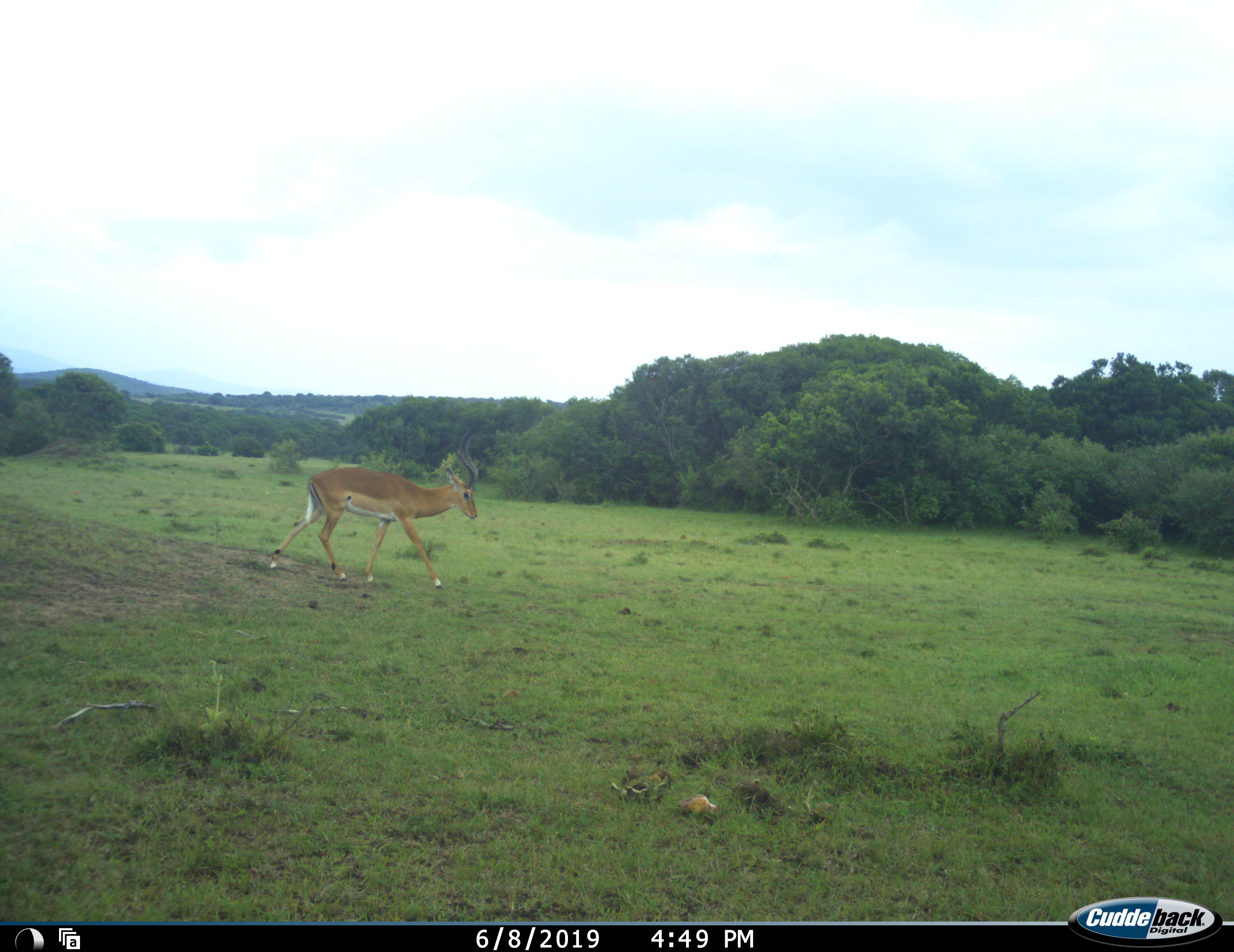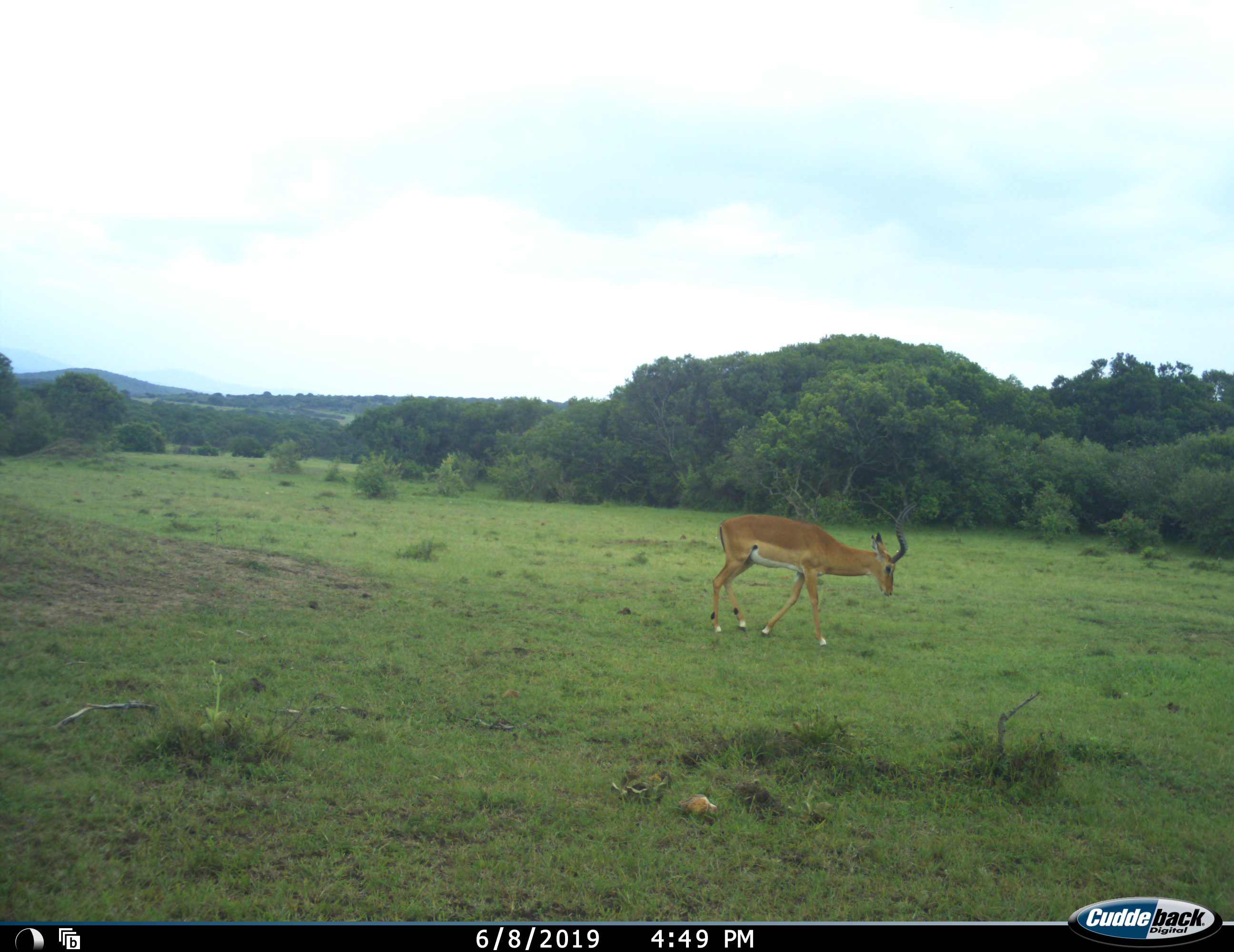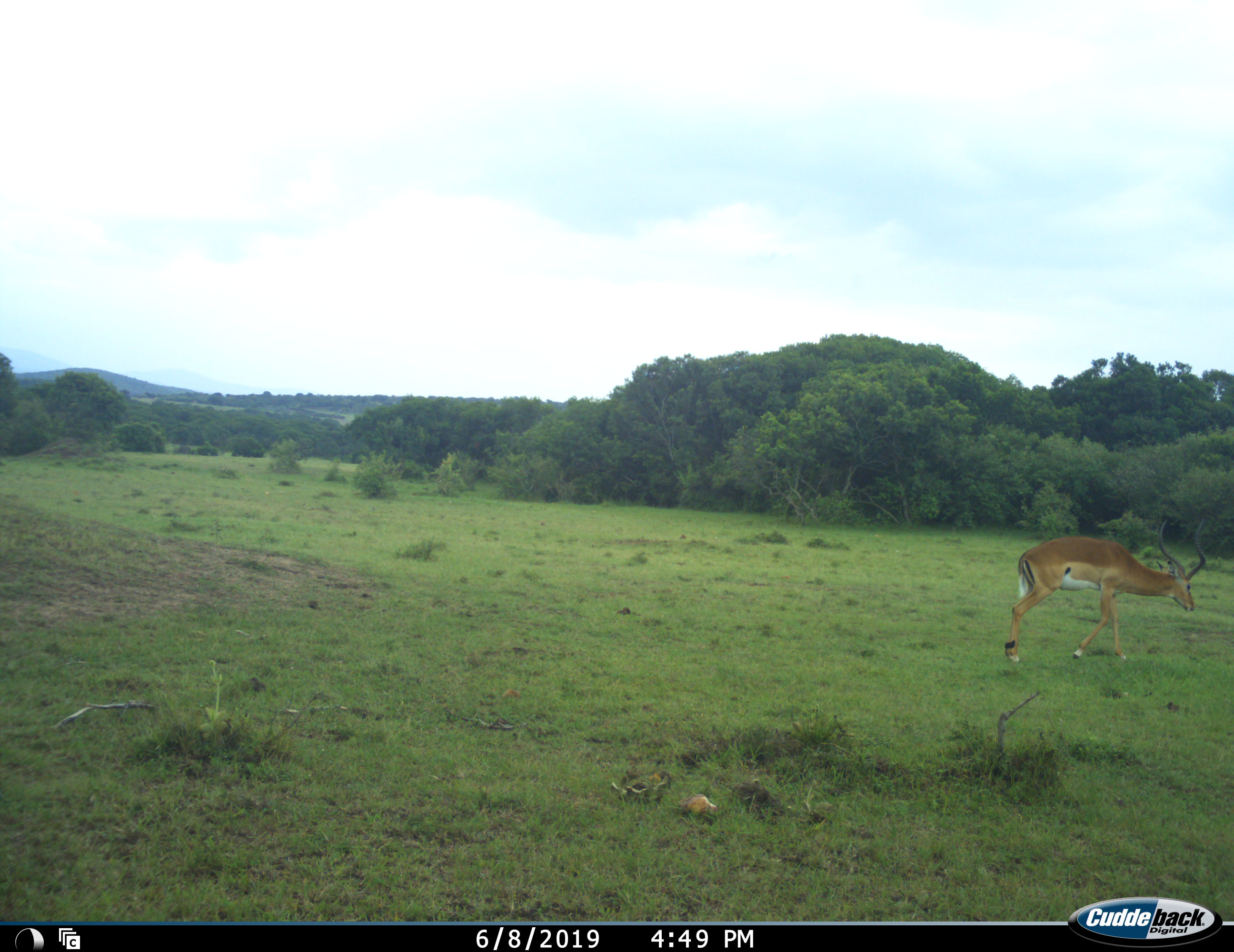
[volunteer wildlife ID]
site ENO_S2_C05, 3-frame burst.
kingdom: Animalia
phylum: Chordata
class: Mammalia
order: Artiodactyla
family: Bovidae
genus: Aepyceros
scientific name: Aepyceros melampus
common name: impala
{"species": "impala (Aepyceros melampus)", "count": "1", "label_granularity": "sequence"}